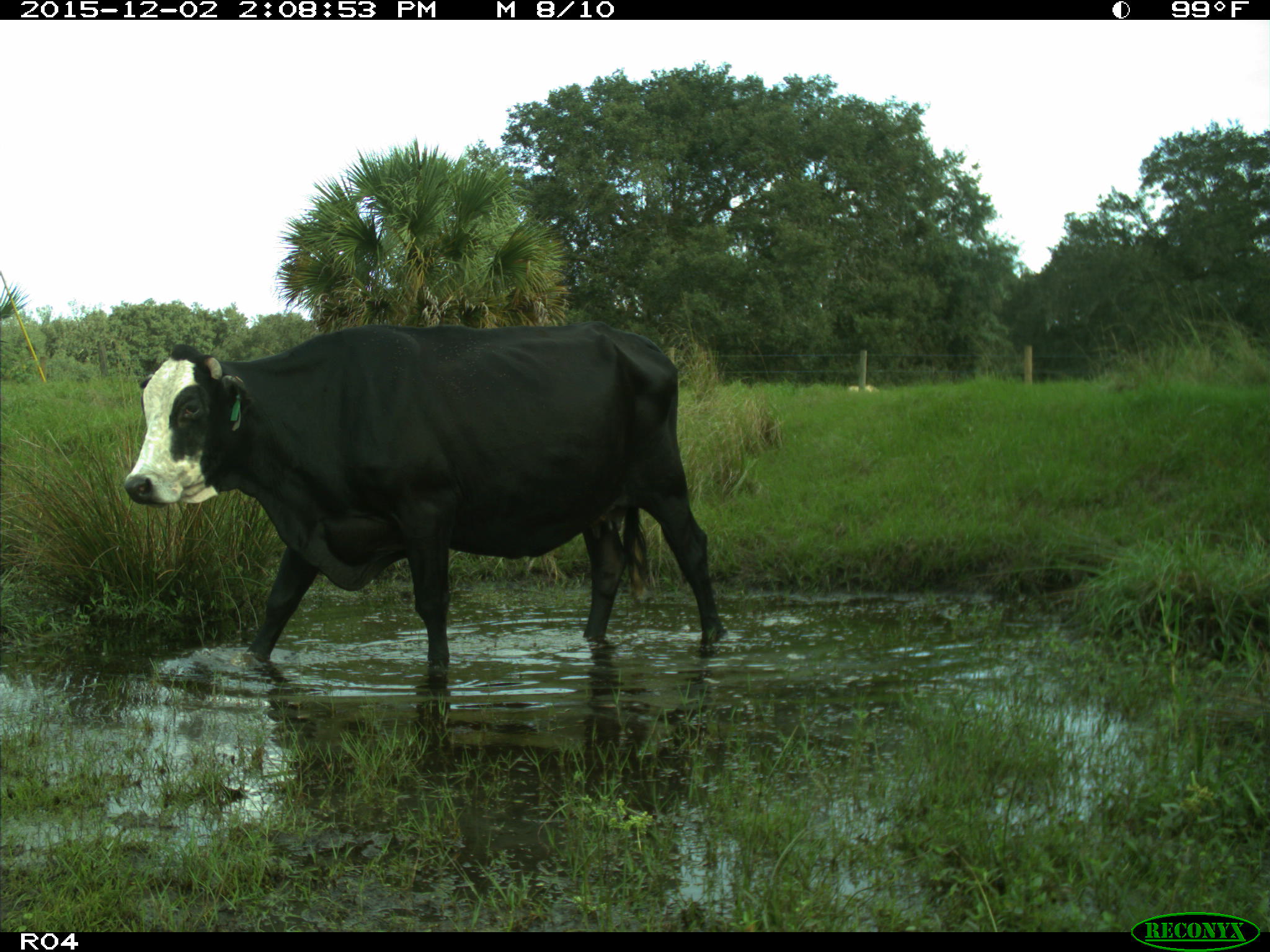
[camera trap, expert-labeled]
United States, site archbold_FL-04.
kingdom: Animalia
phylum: Chordata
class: Mammalia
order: Artiodactyla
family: Bovidae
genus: Bos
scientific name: Bos taurus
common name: domestic cow